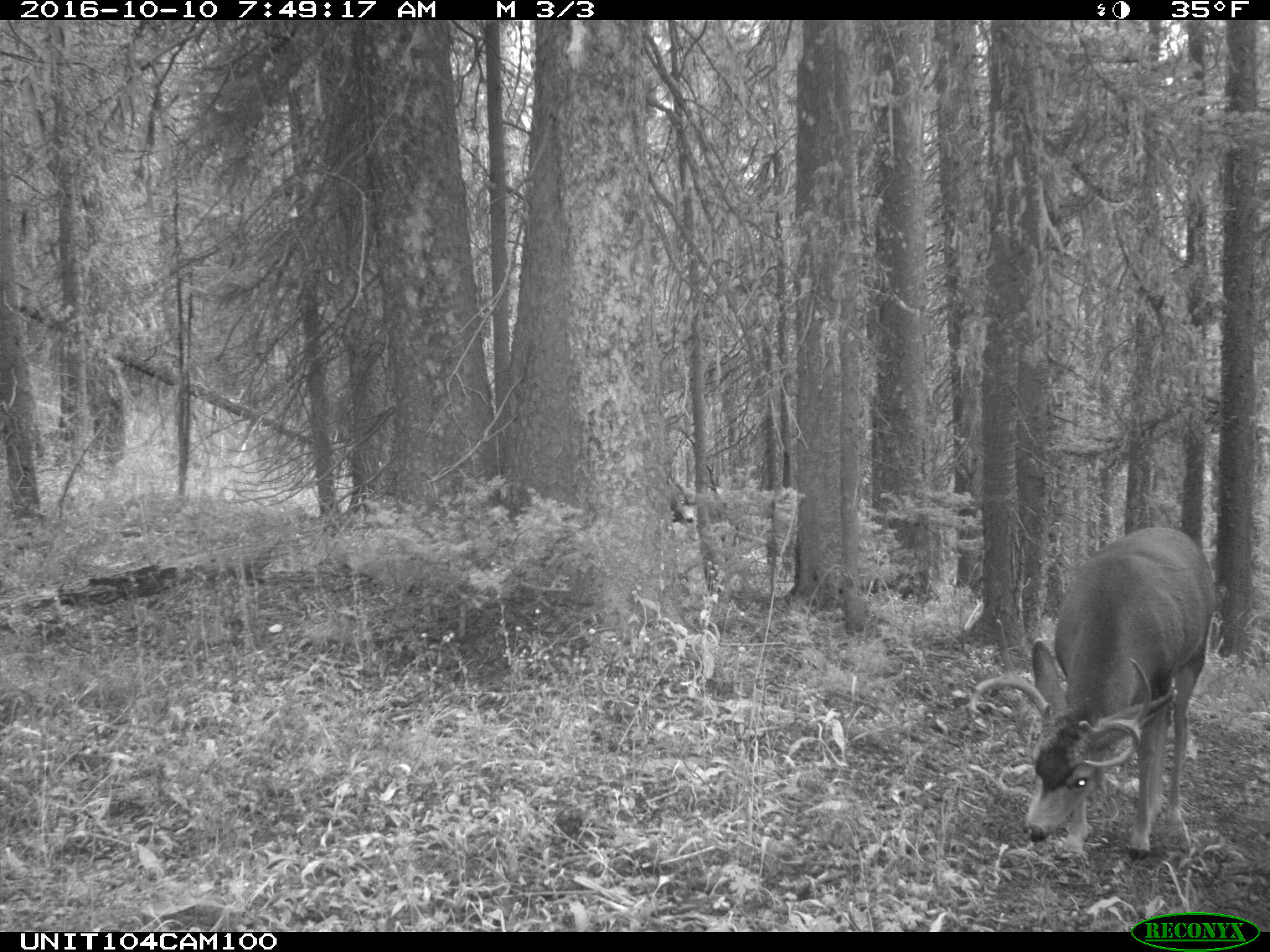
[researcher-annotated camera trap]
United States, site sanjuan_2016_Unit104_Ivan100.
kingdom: Animalia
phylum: Chordata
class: Mammalia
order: Artiodactyla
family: Cervidae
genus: Odocoileus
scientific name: Odocoileus hemionus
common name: mule deer